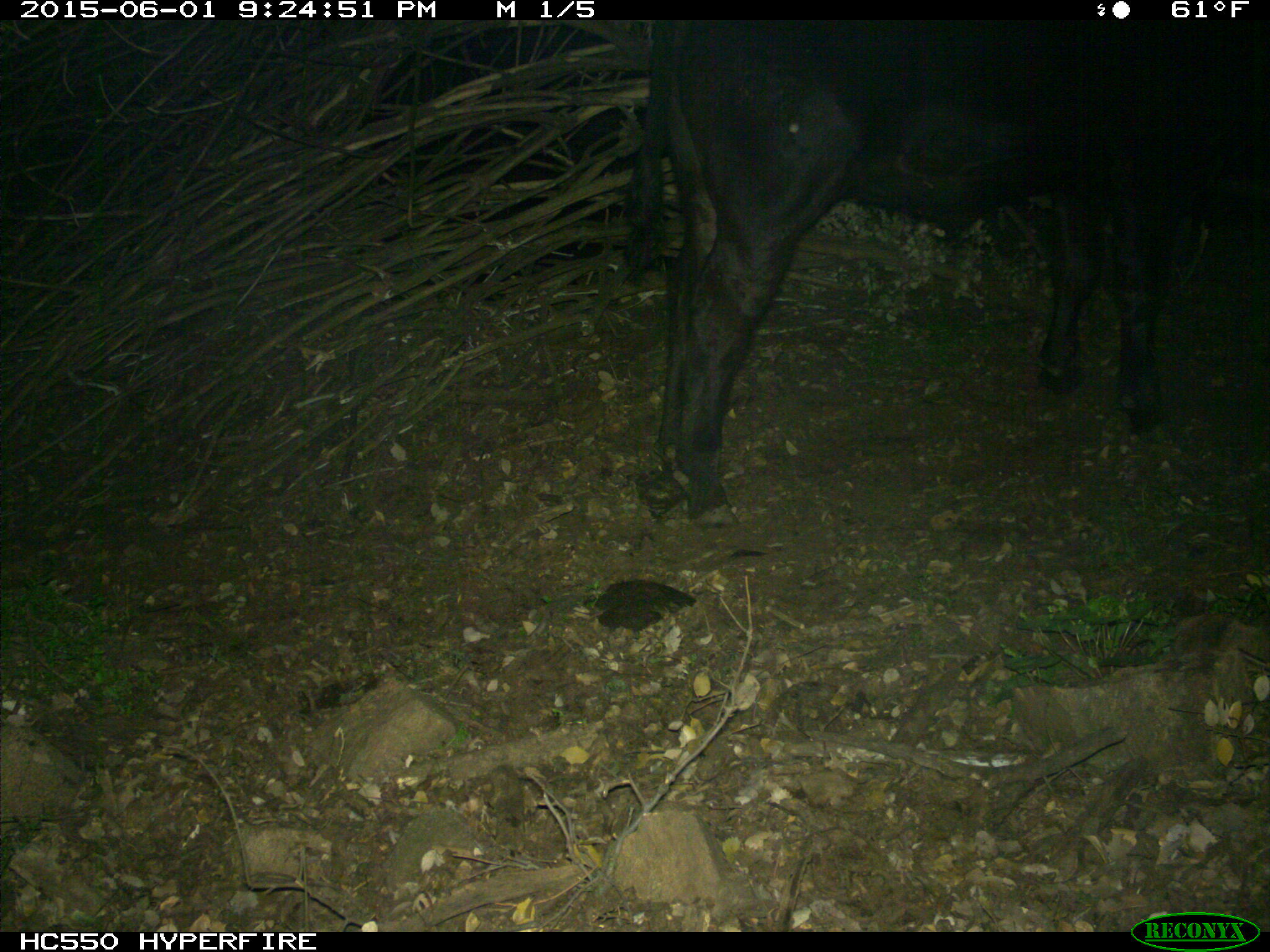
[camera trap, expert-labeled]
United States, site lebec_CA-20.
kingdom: Animalia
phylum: Chordata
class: Mammalia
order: Artiodactyla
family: Bovidae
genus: Bos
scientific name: Bos taurus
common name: domestic cow